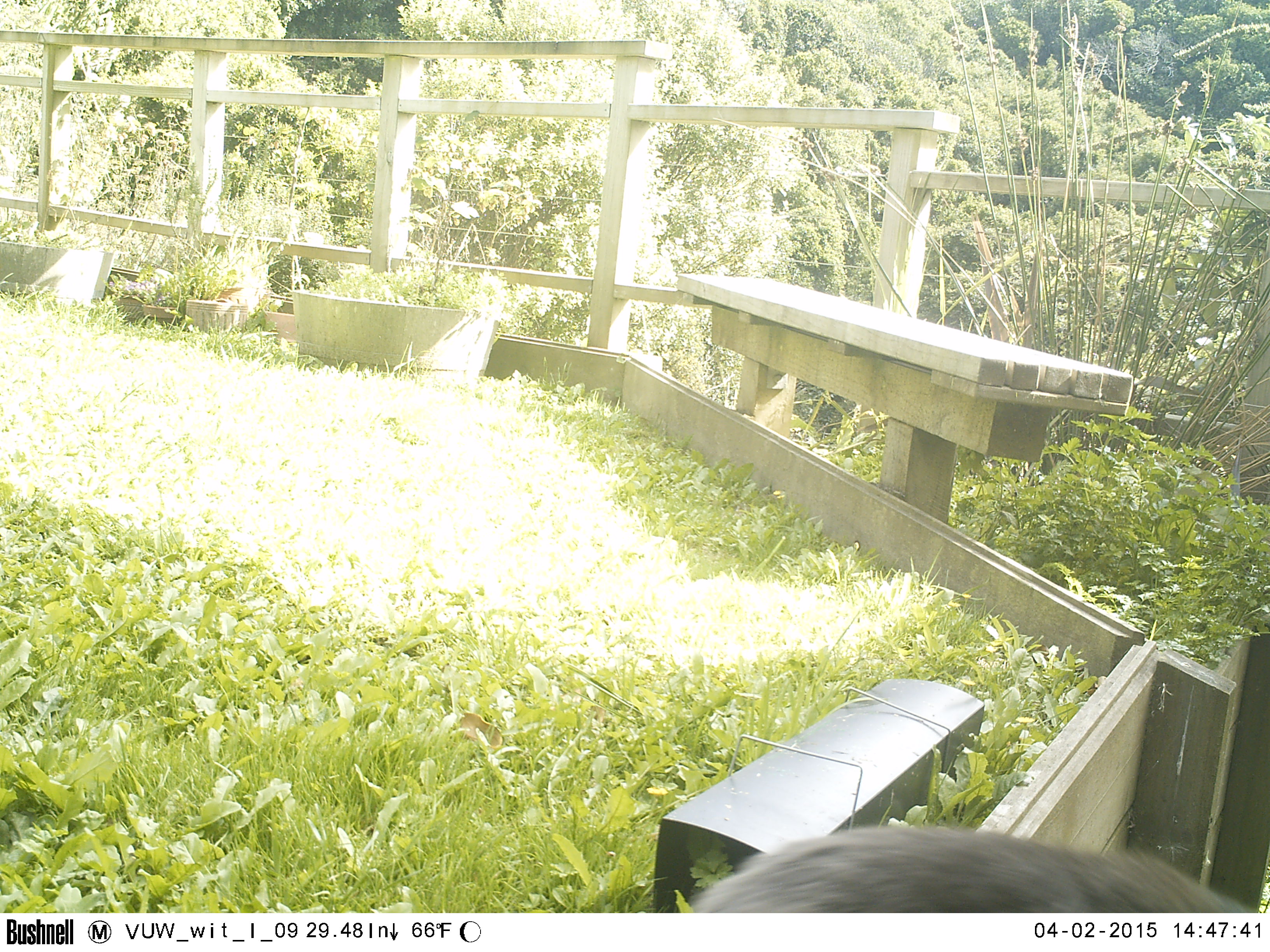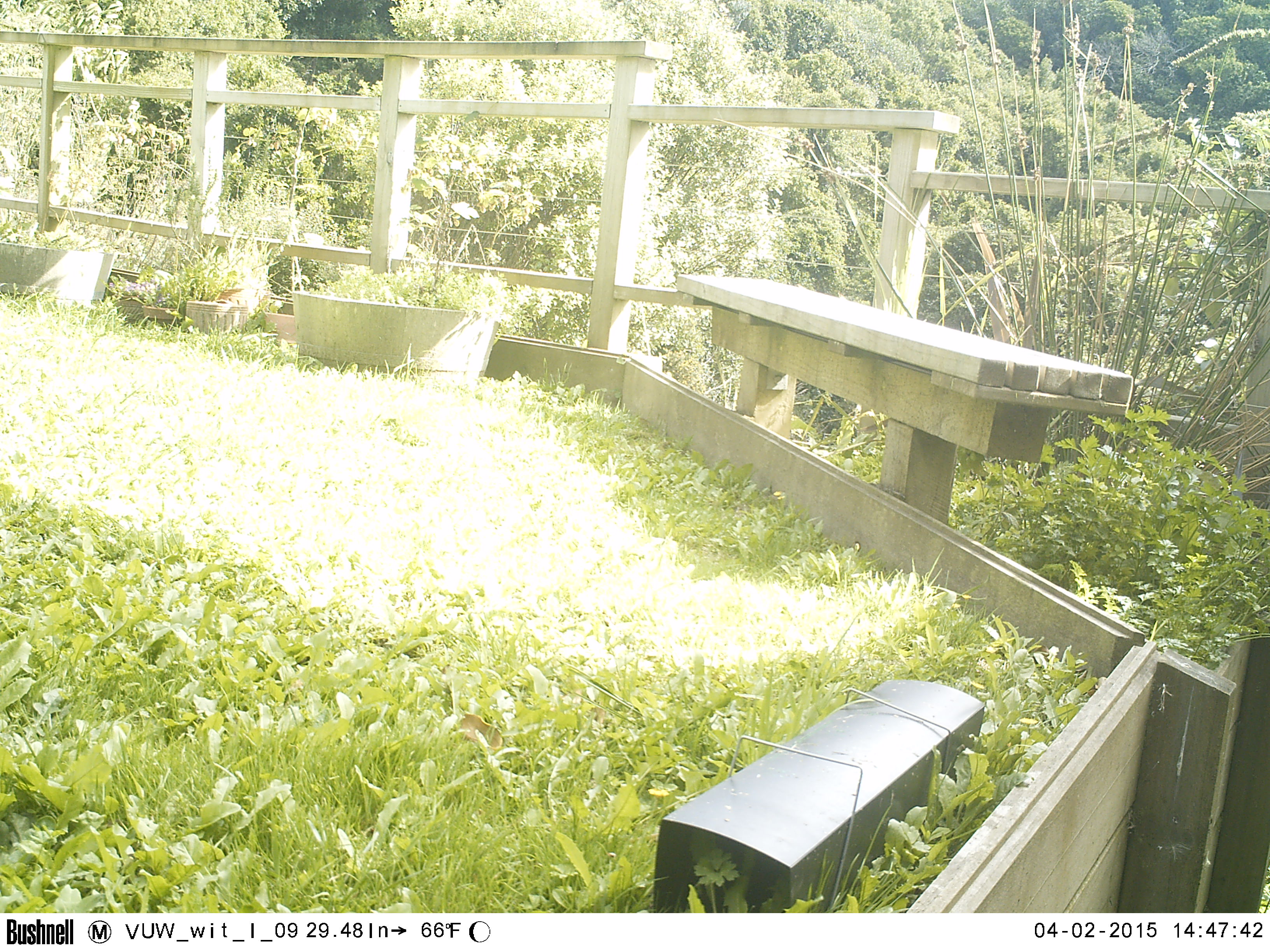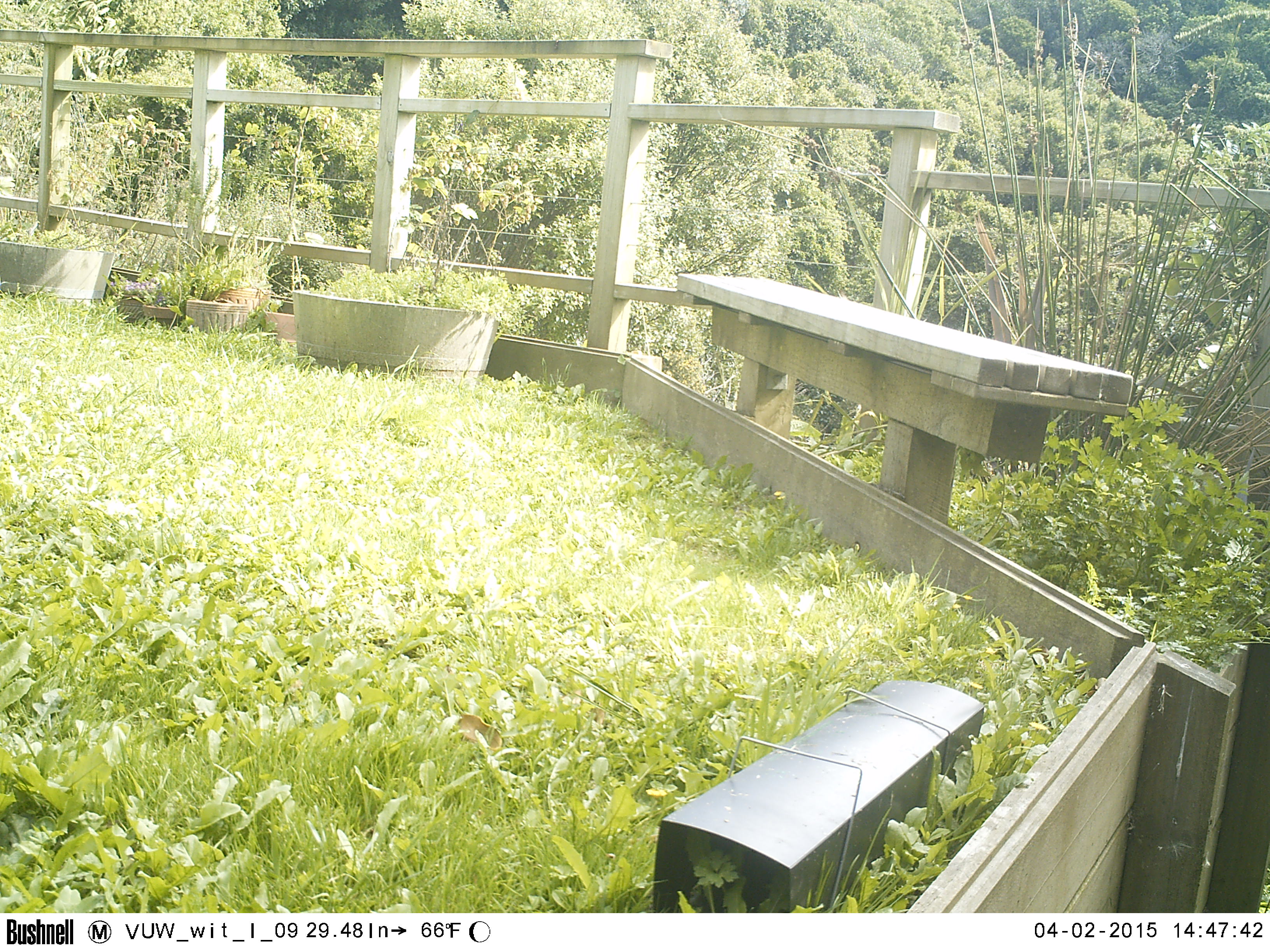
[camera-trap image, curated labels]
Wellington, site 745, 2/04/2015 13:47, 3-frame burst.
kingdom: Animalia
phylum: Chordata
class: Mammalia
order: Carnivora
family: Felidae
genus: Felis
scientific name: Felis catus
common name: cat